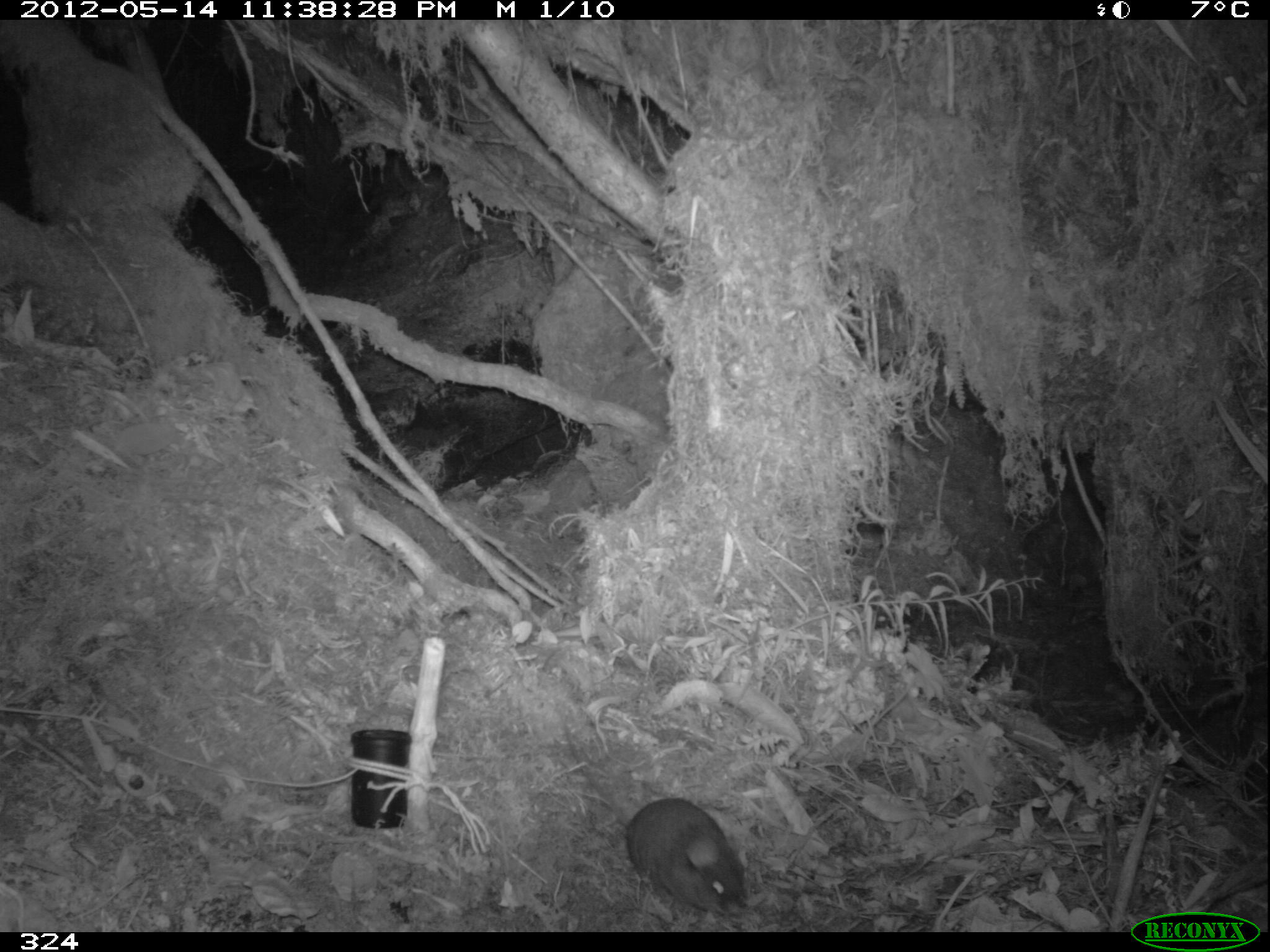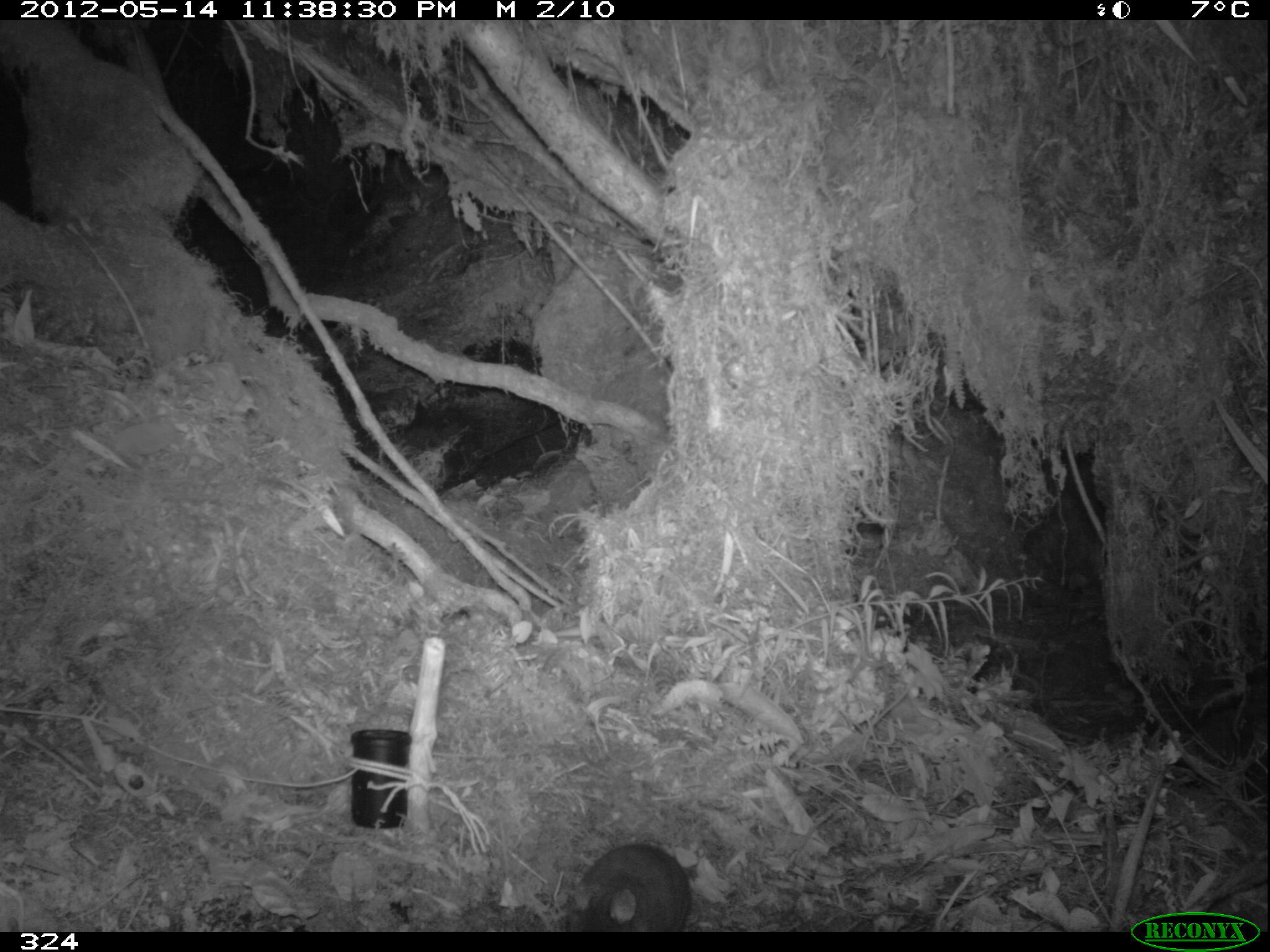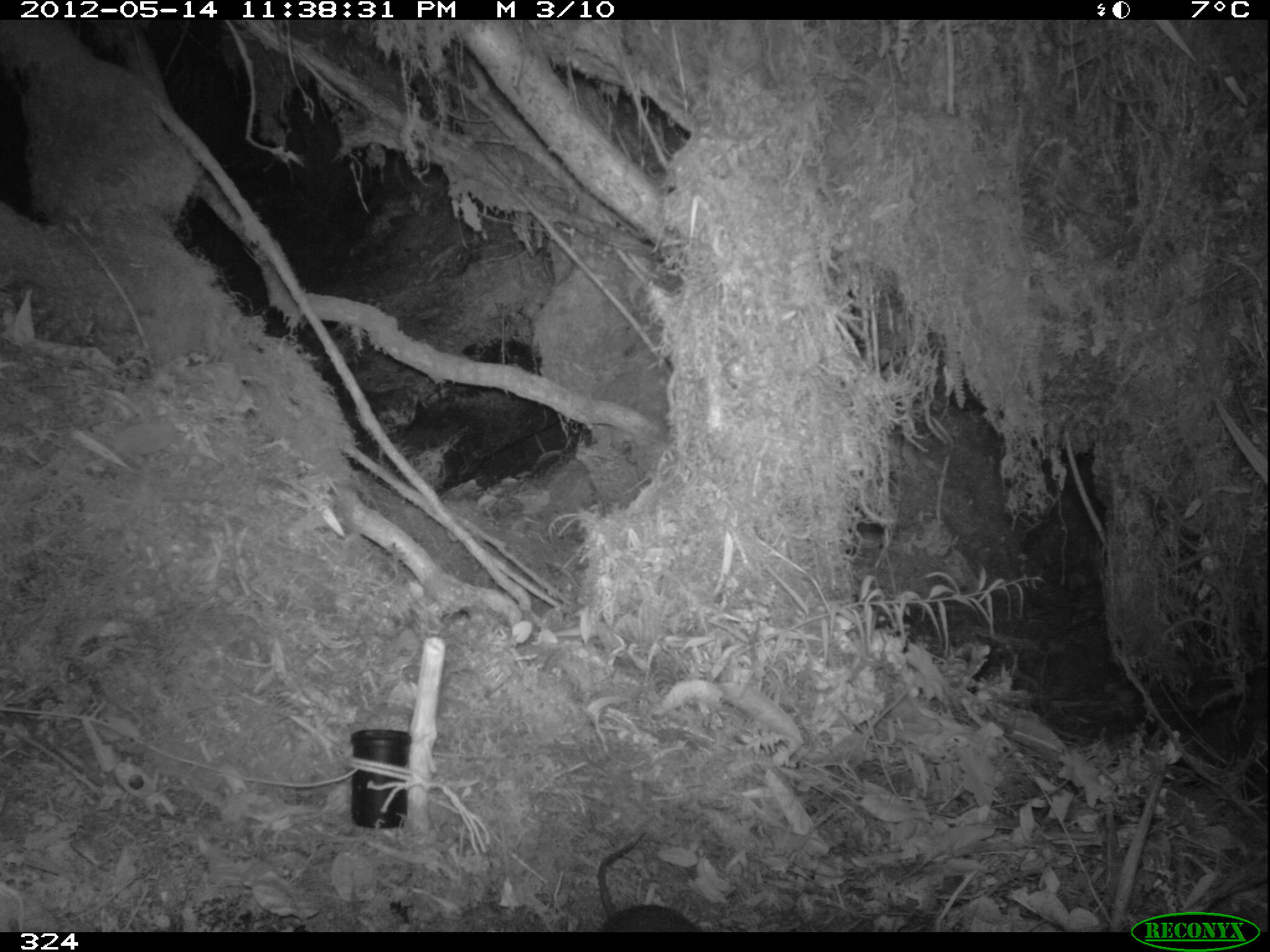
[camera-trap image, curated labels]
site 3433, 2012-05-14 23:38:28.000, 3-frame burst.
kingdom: Animalia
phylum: Chordata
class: Mammalia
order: Rodentia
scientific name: Rodentia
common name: rodents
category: unknown rodent